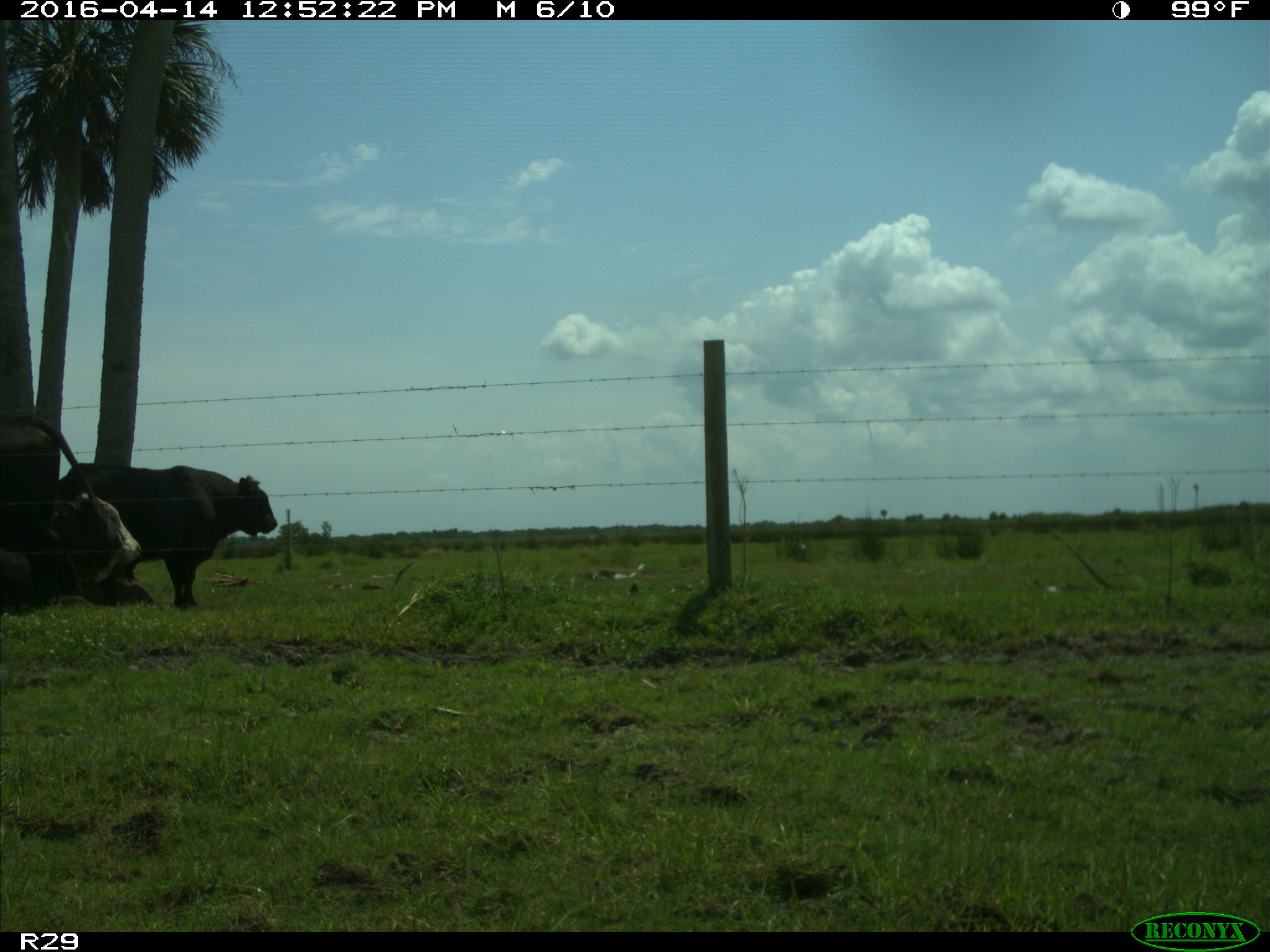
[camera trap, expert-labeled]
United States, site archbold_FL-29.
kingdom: Animalia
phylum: Chordata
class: Mammalia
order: Artiodactyla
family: Bovidae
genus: Bos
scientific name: Bos taurus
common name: domestic cow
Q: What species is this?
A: Bos taurus (domestic cow).